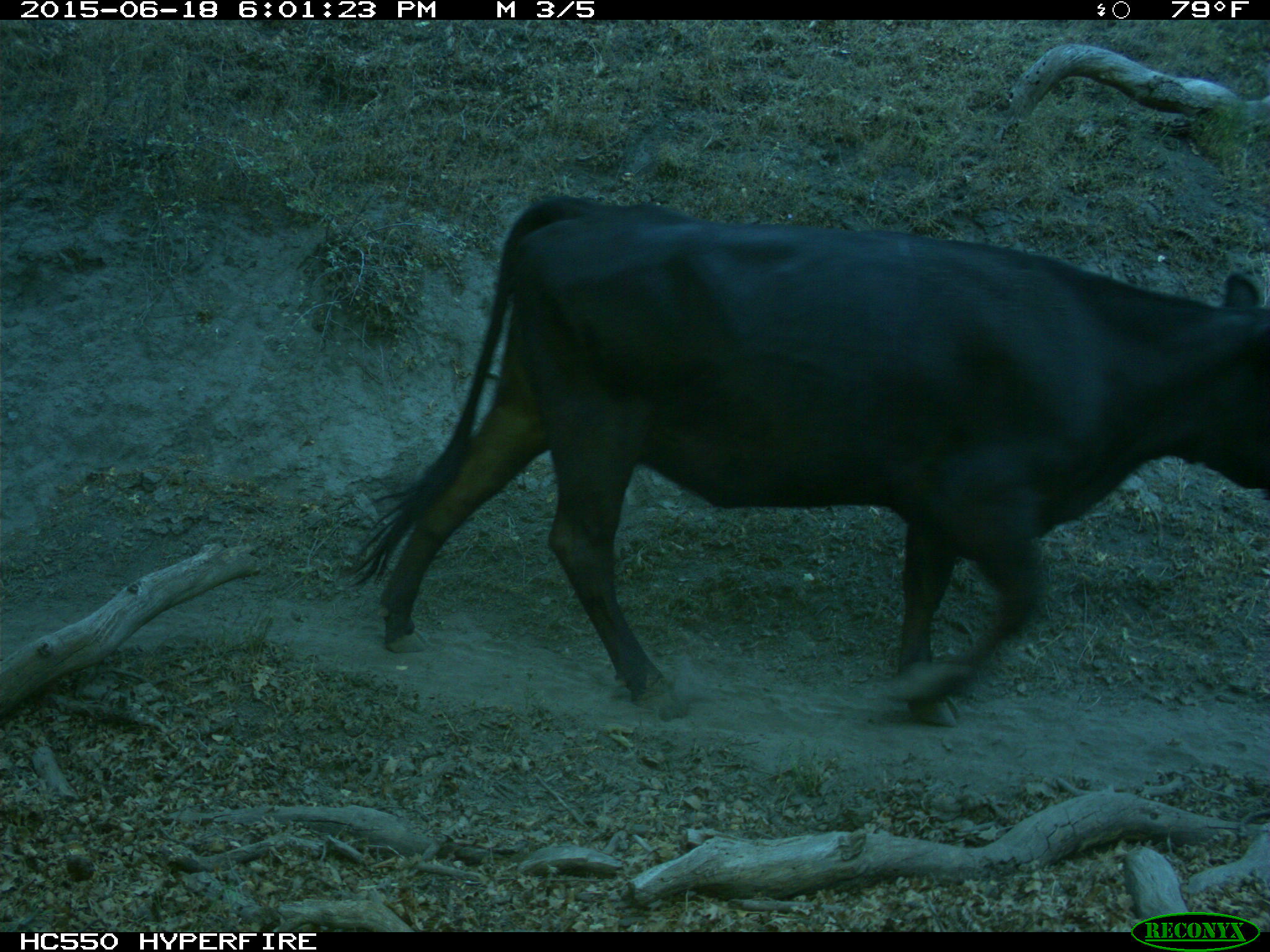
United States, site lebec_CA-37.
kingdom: Animalia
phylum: Chordata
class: Mammalia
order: Artiodactyla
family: Bovidae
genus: Bos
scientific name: Bos taurus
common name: domestic cow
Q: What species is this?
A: Bos taurus (domestic cow).